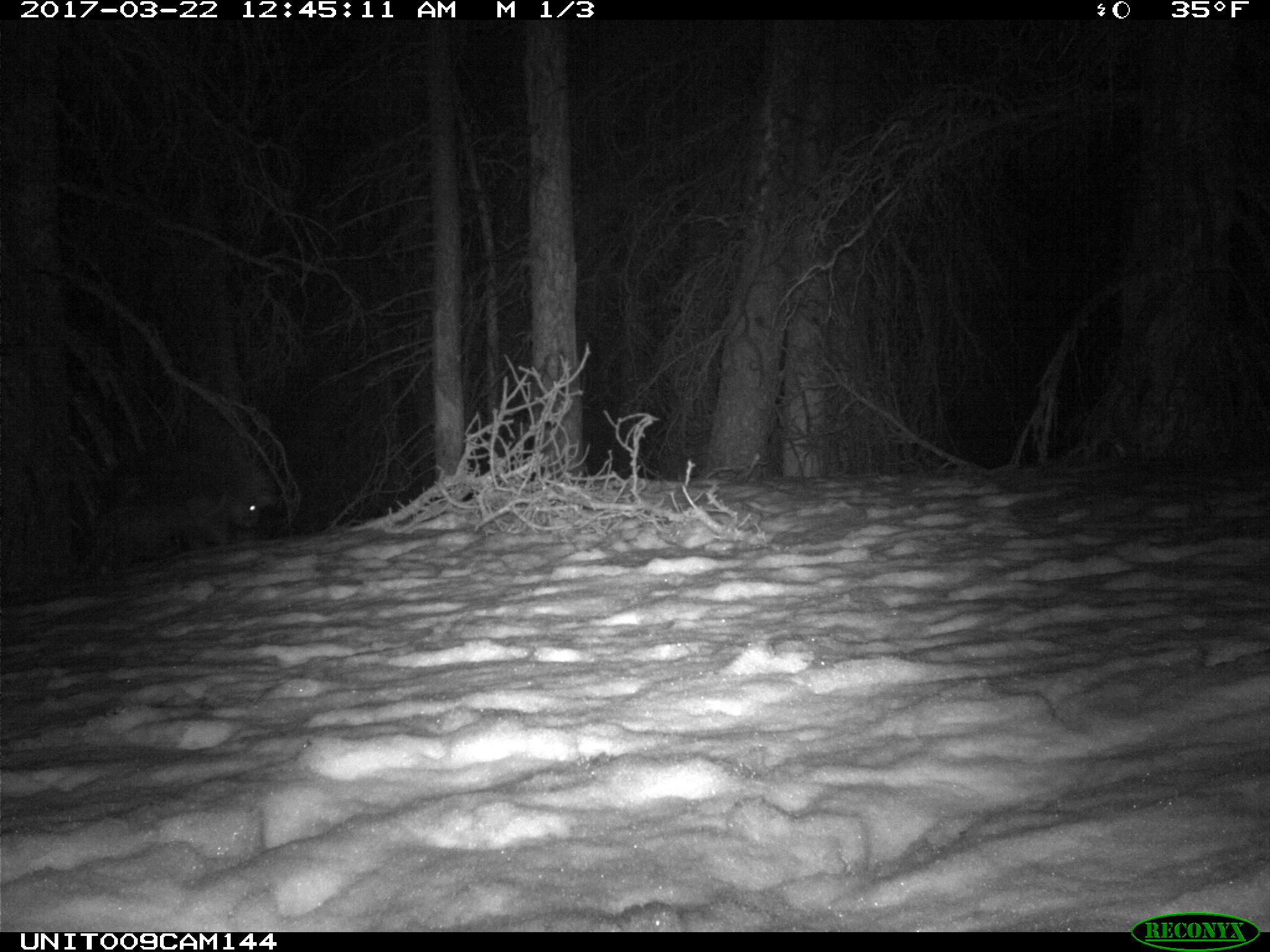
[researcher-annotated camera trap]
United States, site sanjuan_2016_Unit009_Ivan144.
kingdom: Animalia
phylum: Chordata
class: Mammalia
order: Rodentia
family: Erethizontidae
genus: Erethizon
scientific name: Erethizon dorsatum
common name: north american porcupine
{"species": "Erethizon dorsatum (north american porcupine)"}